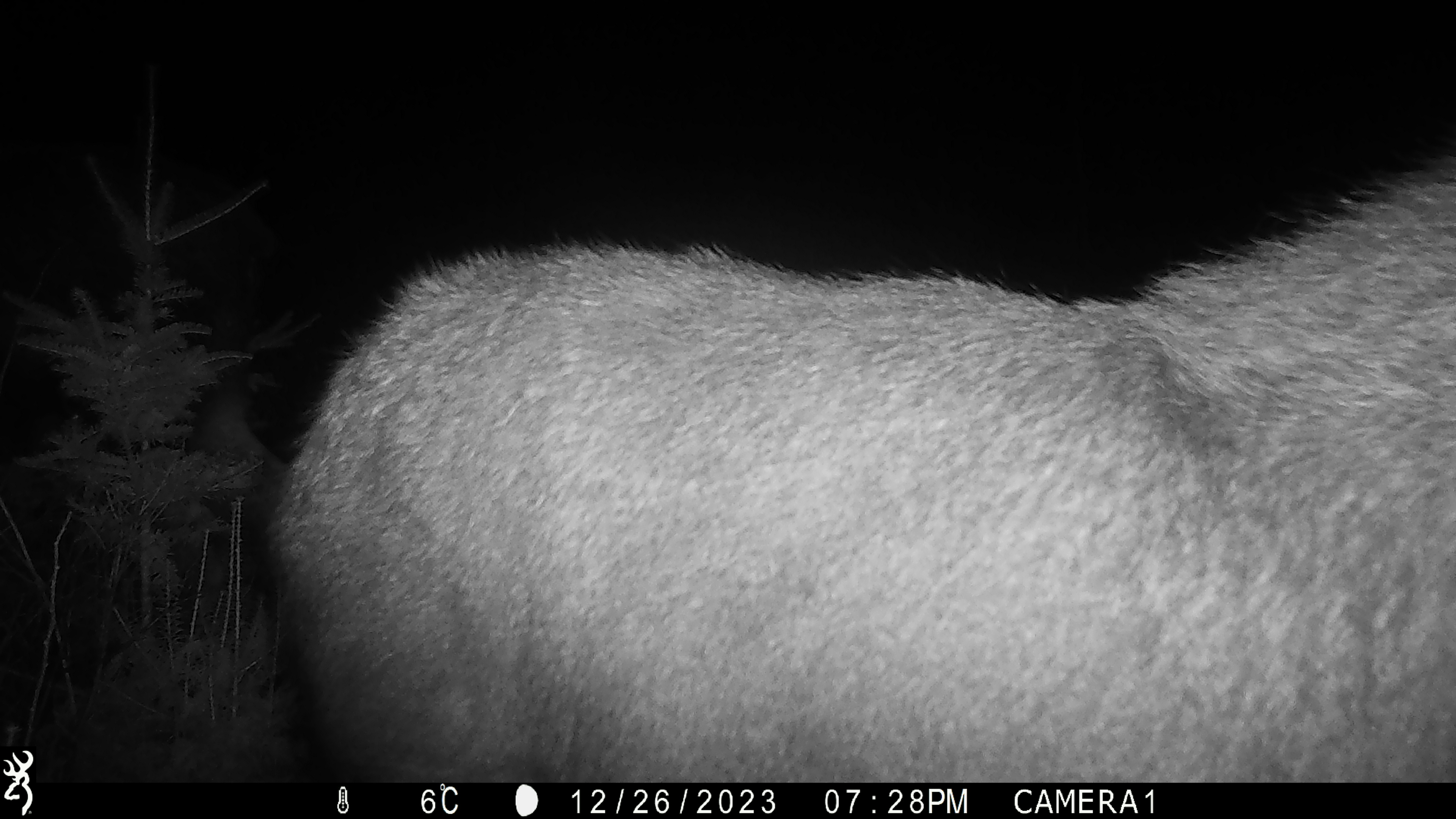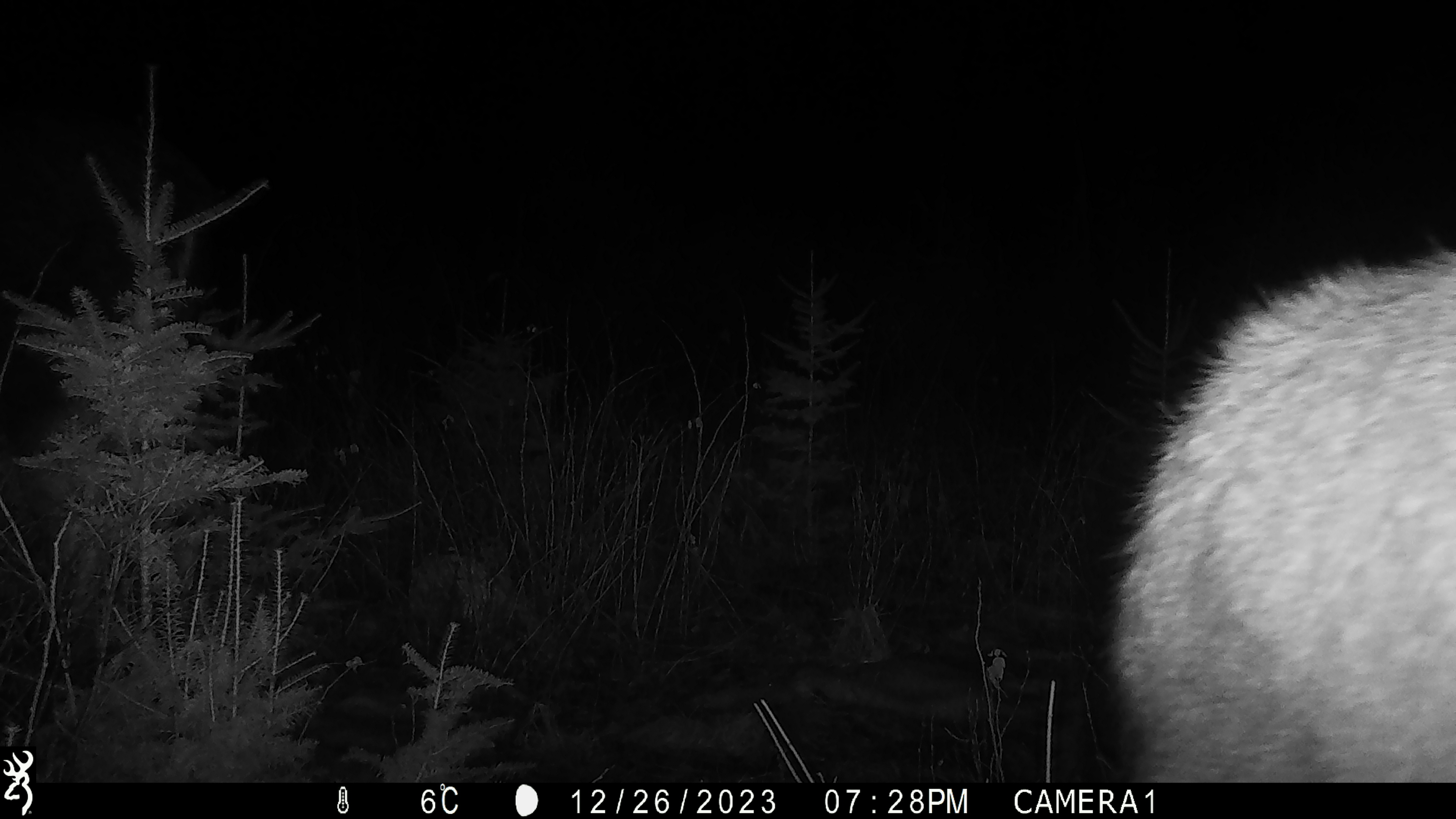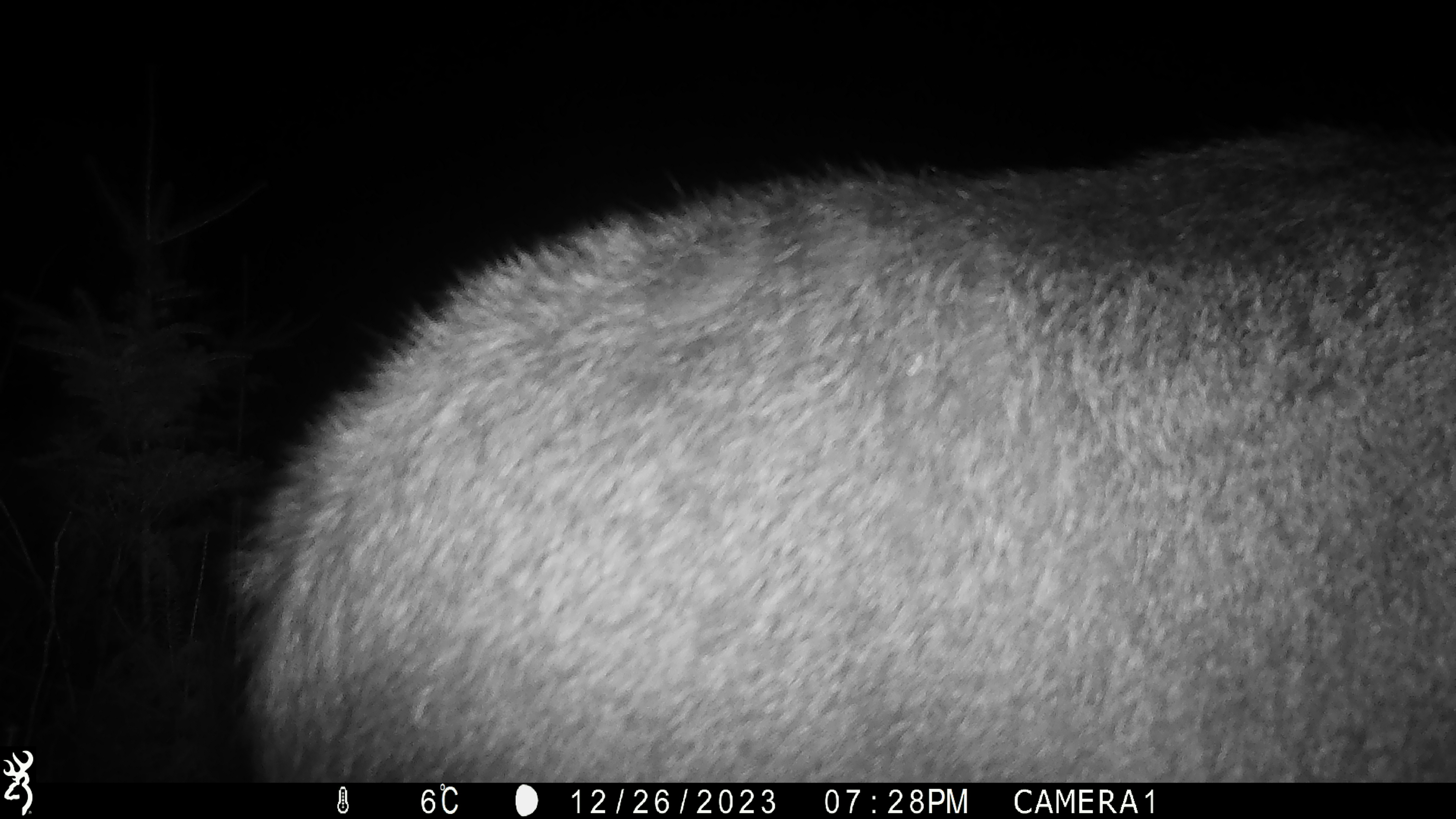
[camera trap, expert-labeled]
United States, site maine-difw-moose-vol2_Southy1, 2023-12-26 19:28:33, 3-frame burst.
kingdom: Animalia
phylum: Chordata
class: Mammalia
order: Artiodactyla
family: Cervidae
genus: Alces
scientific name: Alces alces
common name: moose